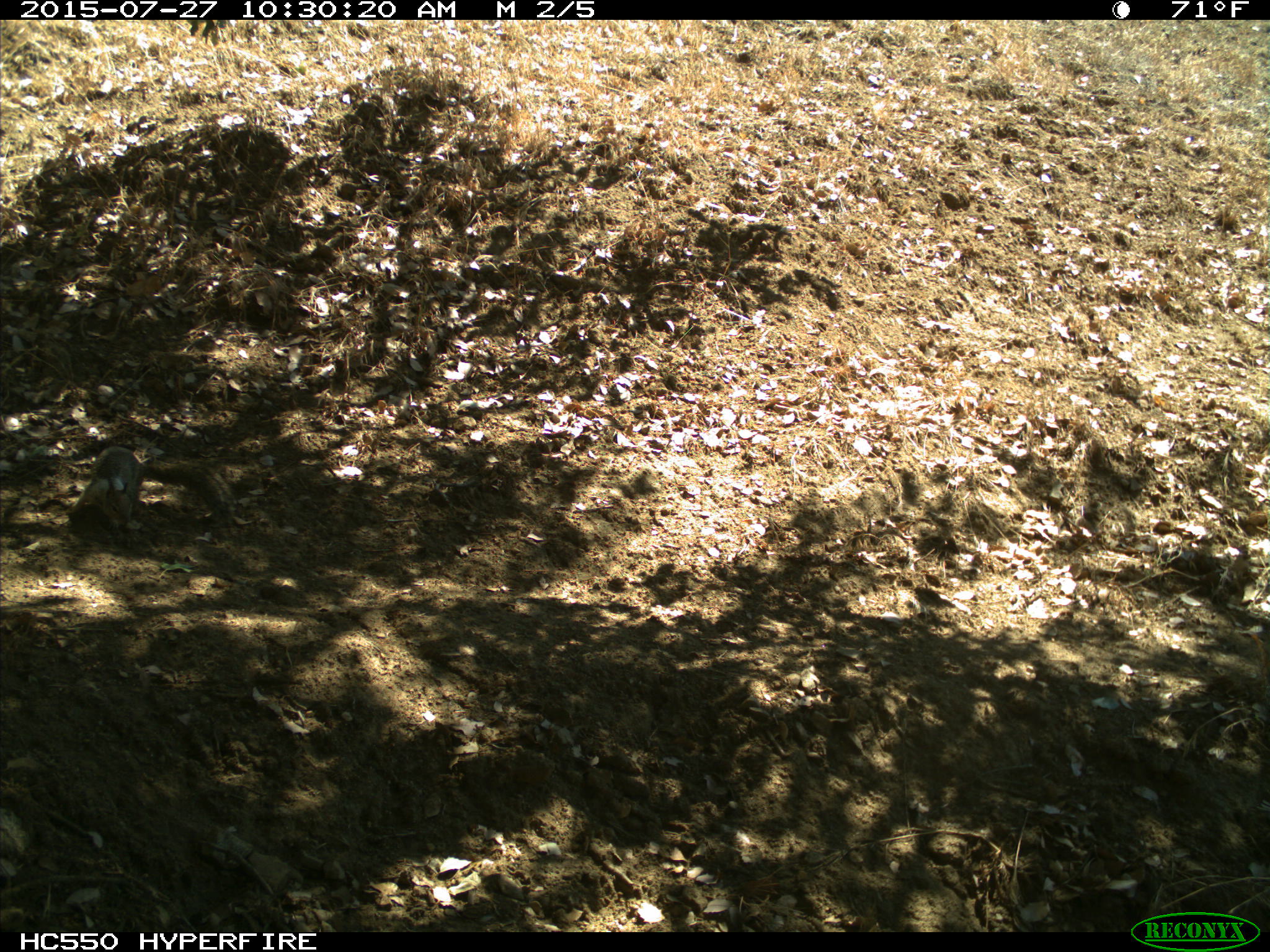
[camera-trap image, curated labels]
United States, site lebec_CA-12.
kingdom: Animalia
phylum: Chordata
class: Mammalia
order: Rodentia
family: Sciuridae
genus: Otospermophilus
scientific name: Otospermophilus beecheyi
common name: california ground squirrel